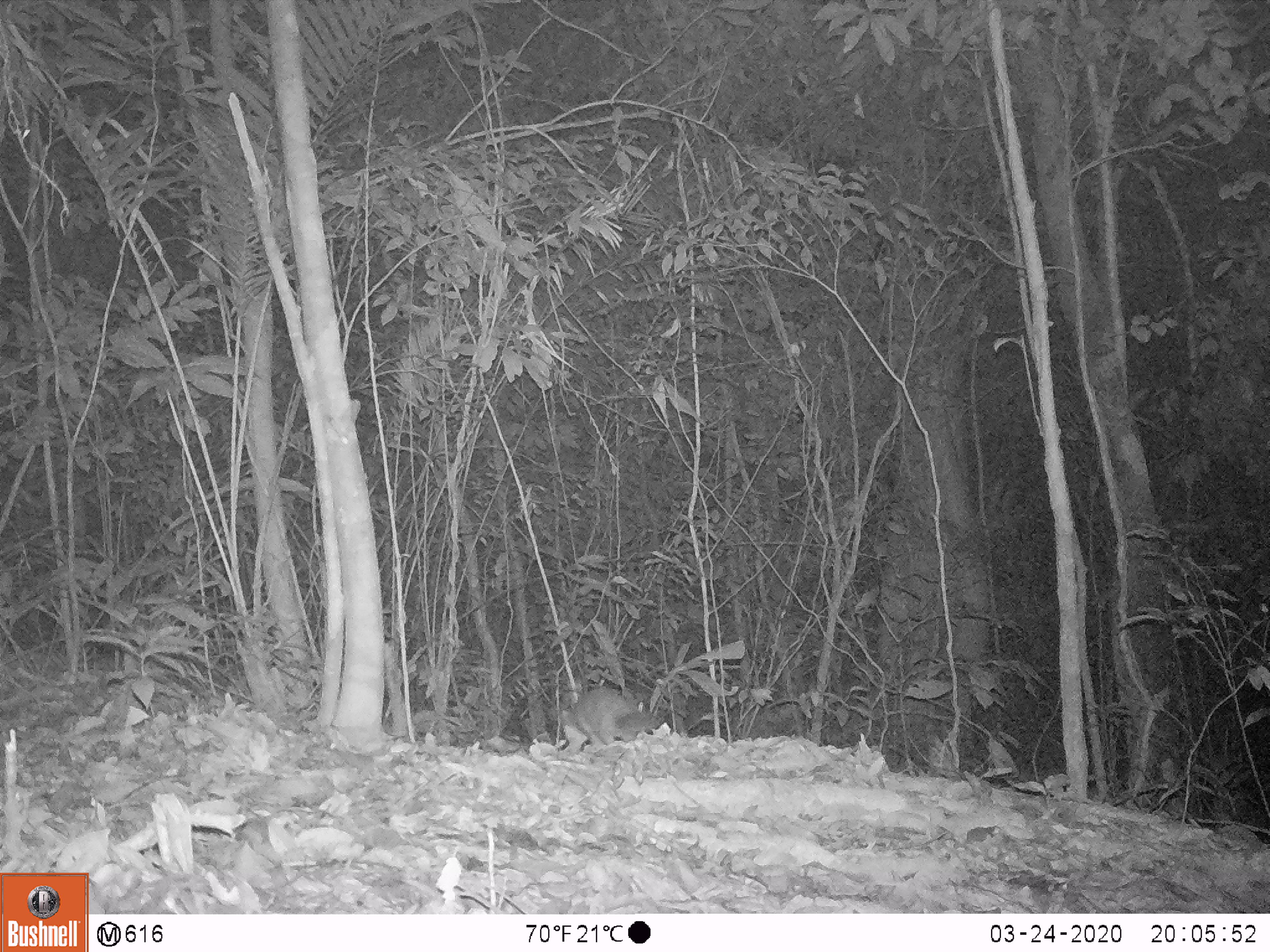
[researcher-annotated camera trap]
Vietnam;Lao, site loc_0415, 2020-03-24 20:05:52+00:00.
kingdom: Animalia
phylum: Chordata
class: Mammalia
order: Carnivora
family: Mustelidae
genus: Melogale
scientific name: Melogale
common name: ferret badger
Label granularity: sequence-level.